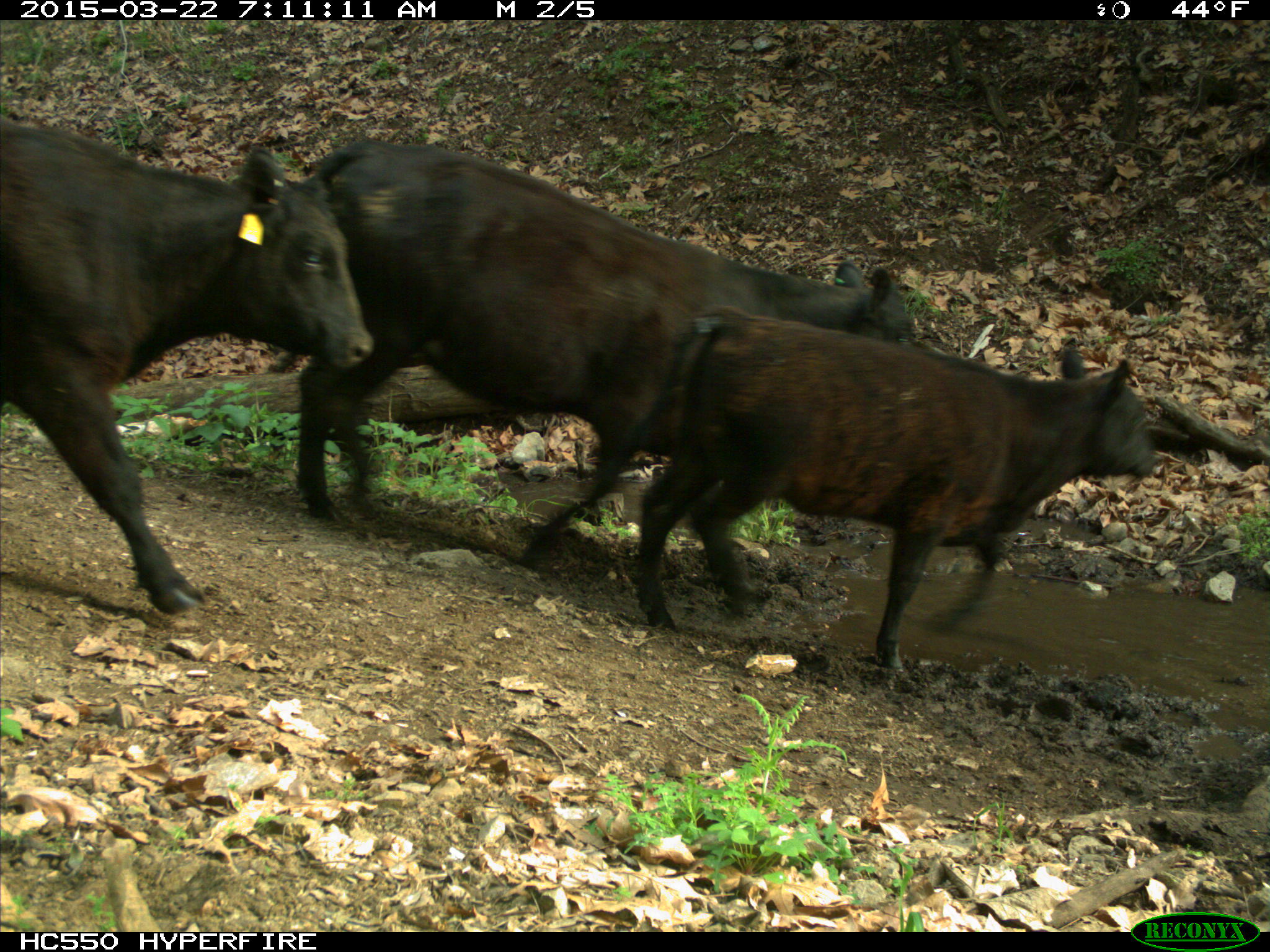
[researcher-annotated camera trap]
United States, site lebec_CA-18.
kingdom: Animalia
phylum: Chordata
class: Mammalia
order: Artiodactyla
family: Bovidae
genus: Bos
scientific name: Bos taurus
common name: domestic cow